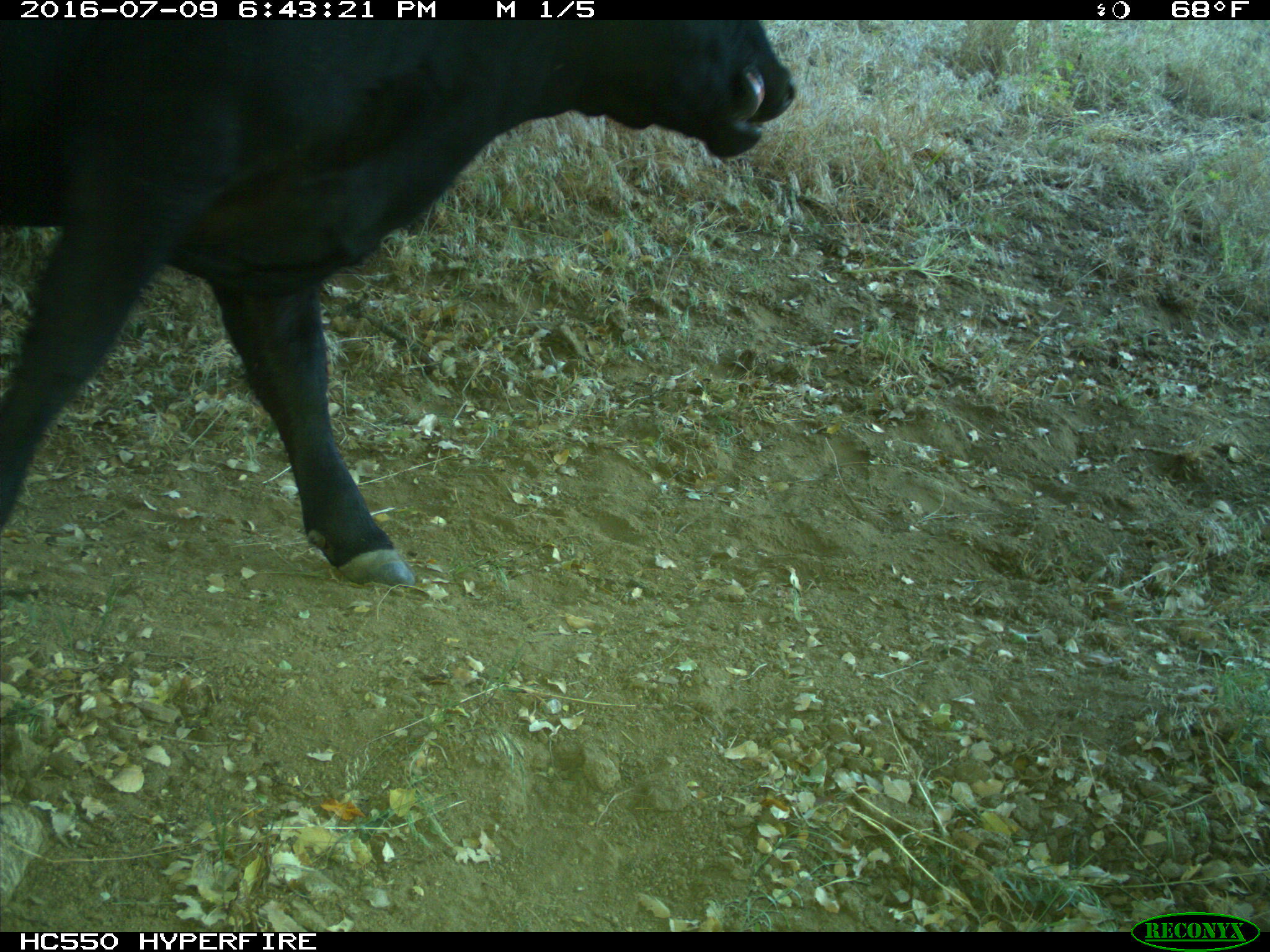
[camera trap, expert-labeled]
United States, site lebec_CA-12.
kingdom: Animalia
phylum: Chordata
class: Mammalia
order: Artiodactyla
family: Bovidae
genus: Bos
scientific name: Bos taurus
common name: domestic cow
Bos taurus (domestic cow).